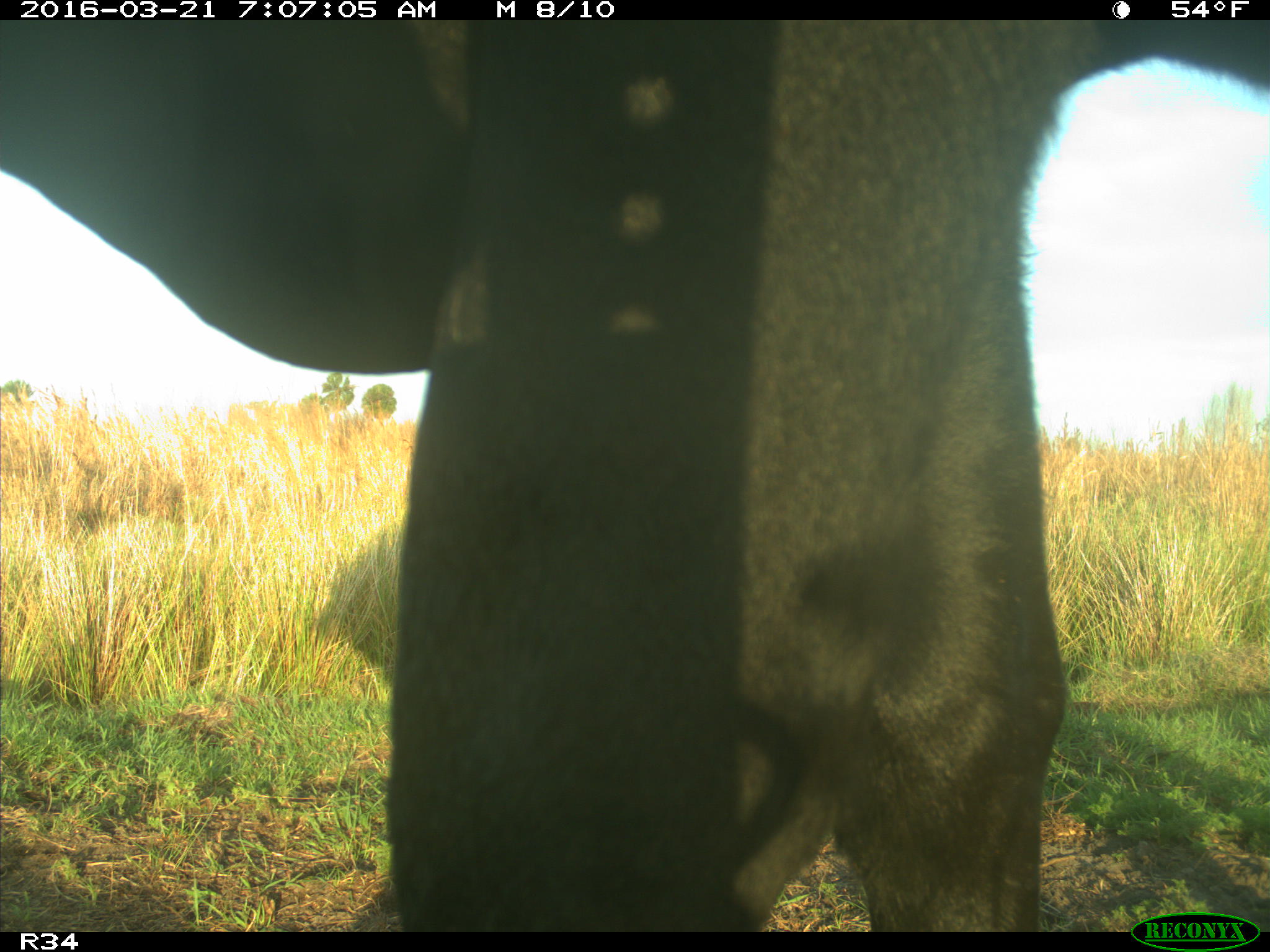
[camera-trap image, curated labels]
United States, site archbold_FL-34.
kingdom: Animalia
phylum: Chordata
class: Mammalia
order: Artiodactyla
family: Bovidae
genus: Bos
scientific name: Bos taurus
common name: domestic cow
Bos taurus (domestic cow).